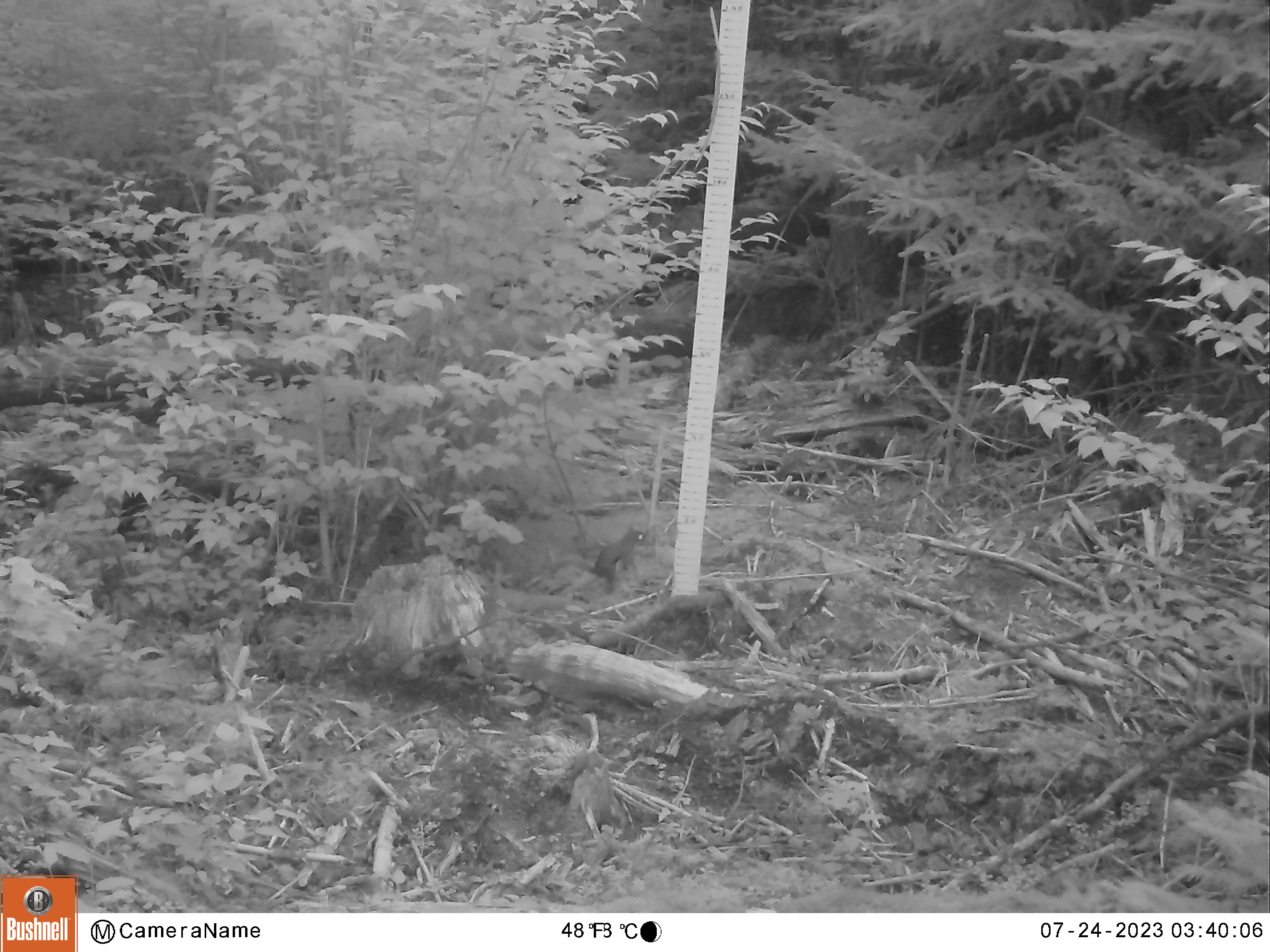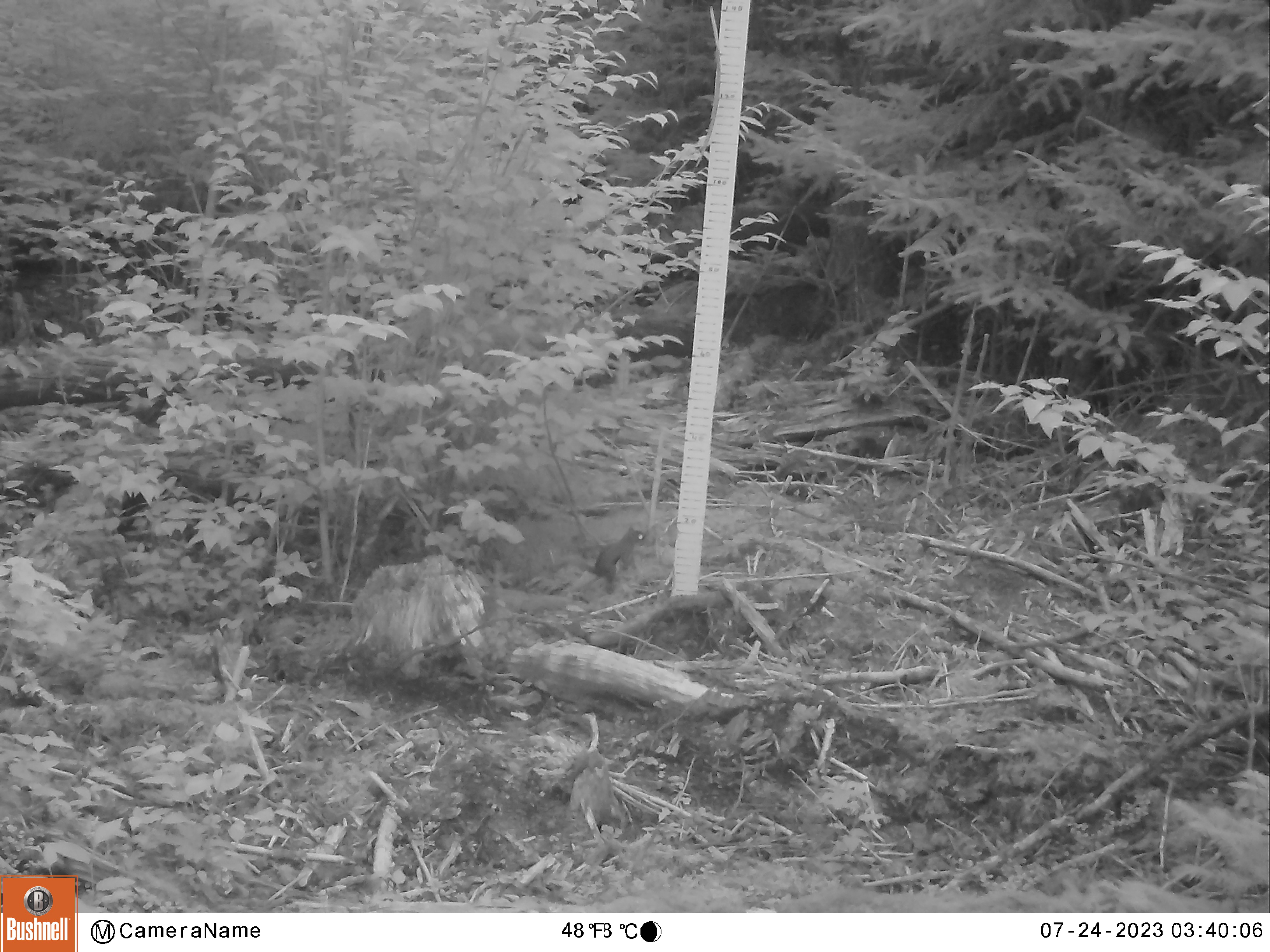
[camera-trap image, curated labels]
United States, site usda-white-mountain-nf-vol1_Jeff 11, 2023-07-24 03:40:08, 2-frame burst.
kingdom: Animalia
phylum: Chordata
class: Mammalia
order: Rodentia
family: Sciuridae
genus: Tamiasciurus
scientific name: Tamiasciurus hudsonicus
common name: red squirrel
Red squirrel (Tamiasciurus hudsonicus).